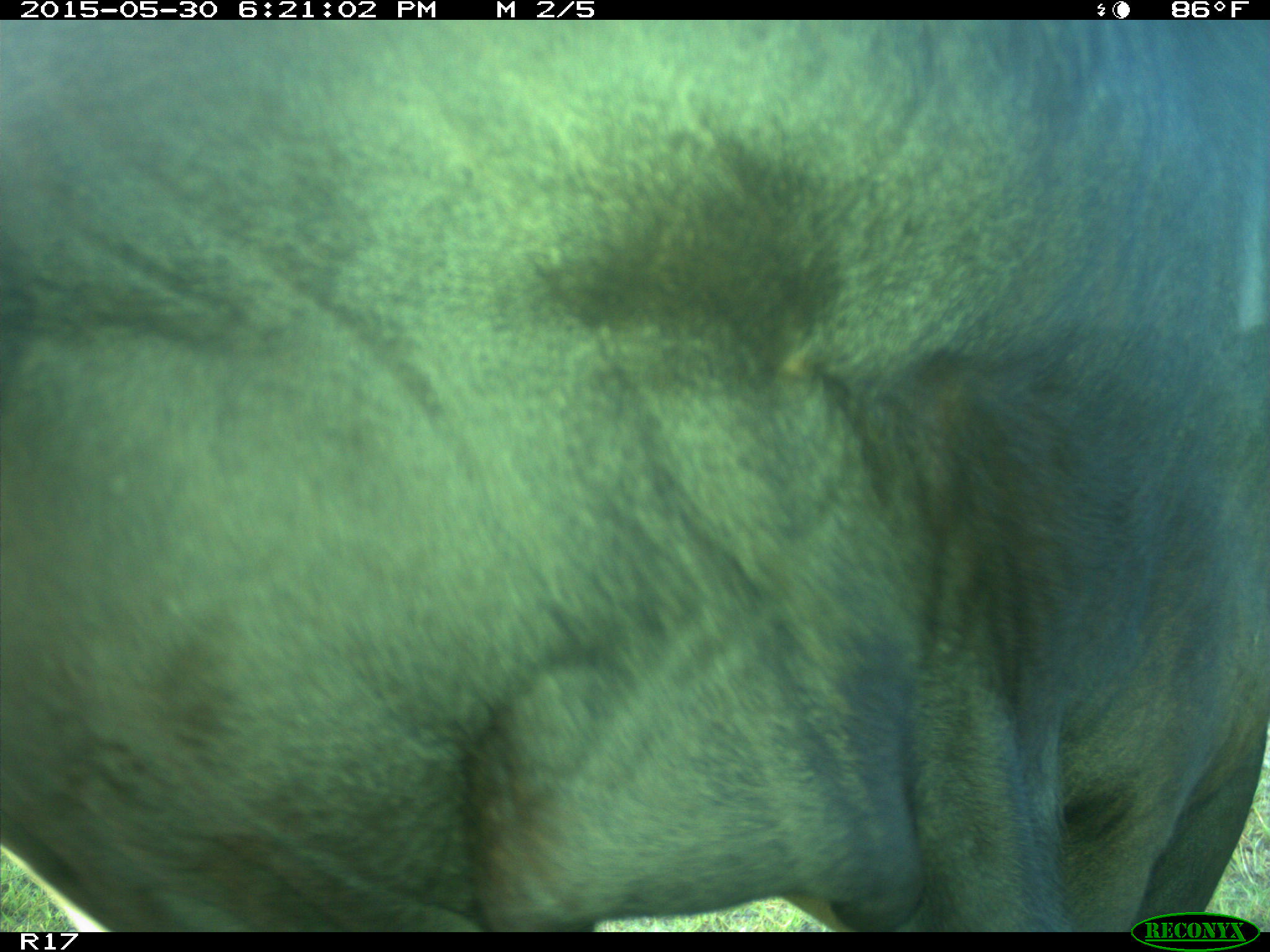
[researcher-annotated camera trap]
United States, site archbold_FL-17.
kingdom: Animalia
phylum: Chordata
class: Mammalia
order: Artiodactyla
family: Bovidae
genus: Bos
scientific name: Bos taurus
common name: domestic cow